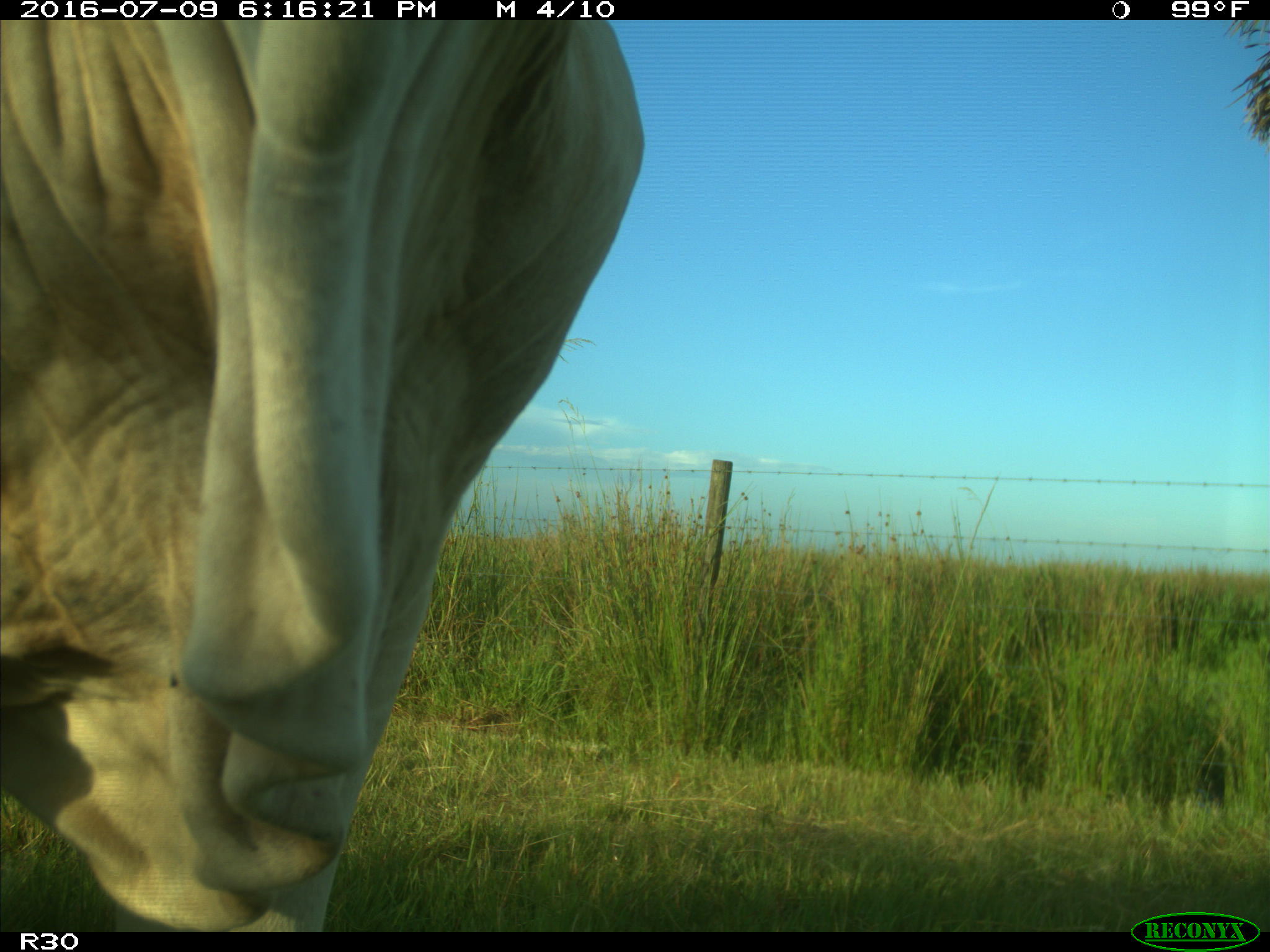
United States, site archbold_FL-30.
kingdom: Animalia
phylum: Chordata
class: Mammalia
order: Artiodactyla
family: Bovidae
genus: Bos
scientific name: Bos taurus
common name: domestic cow